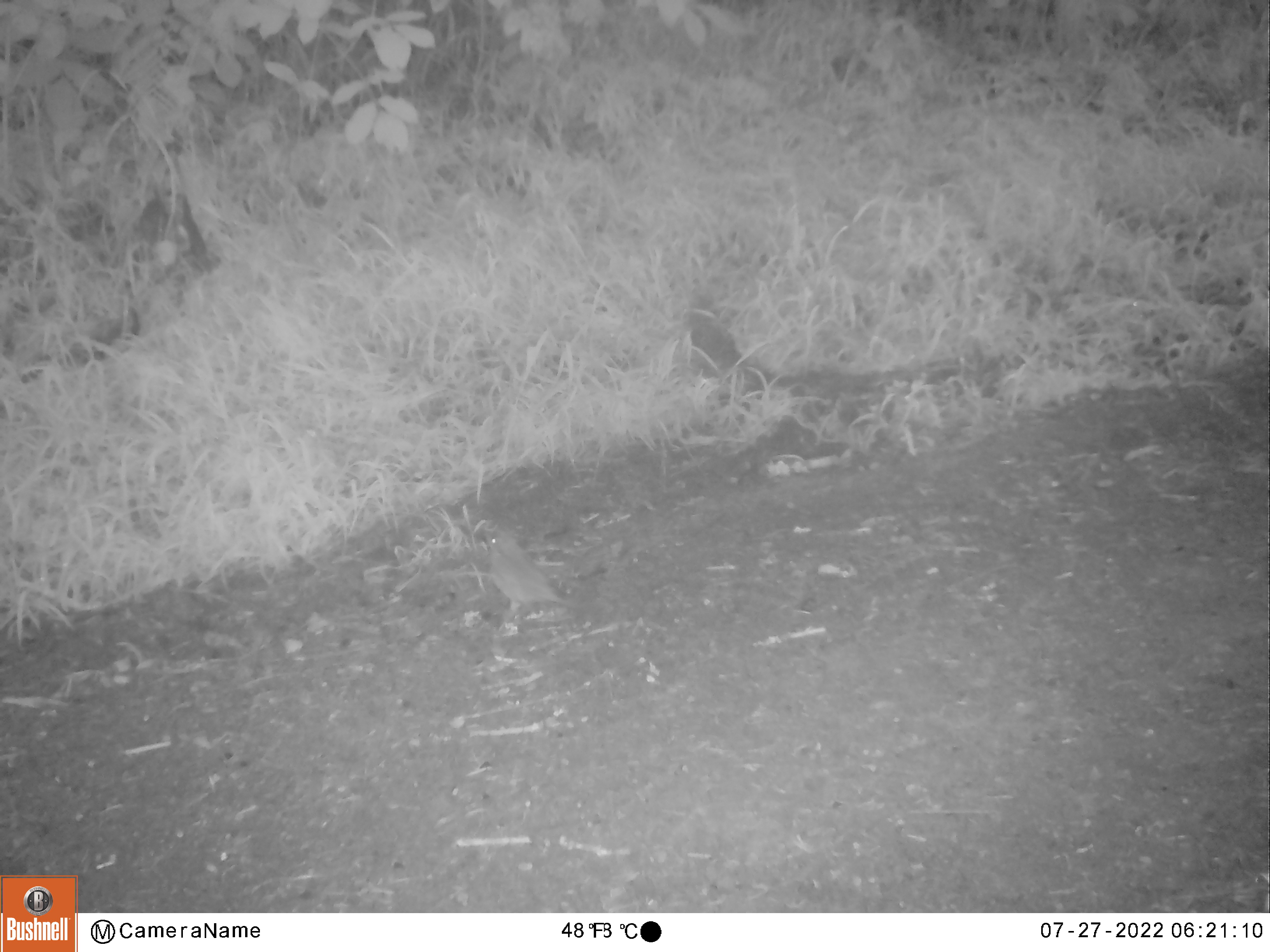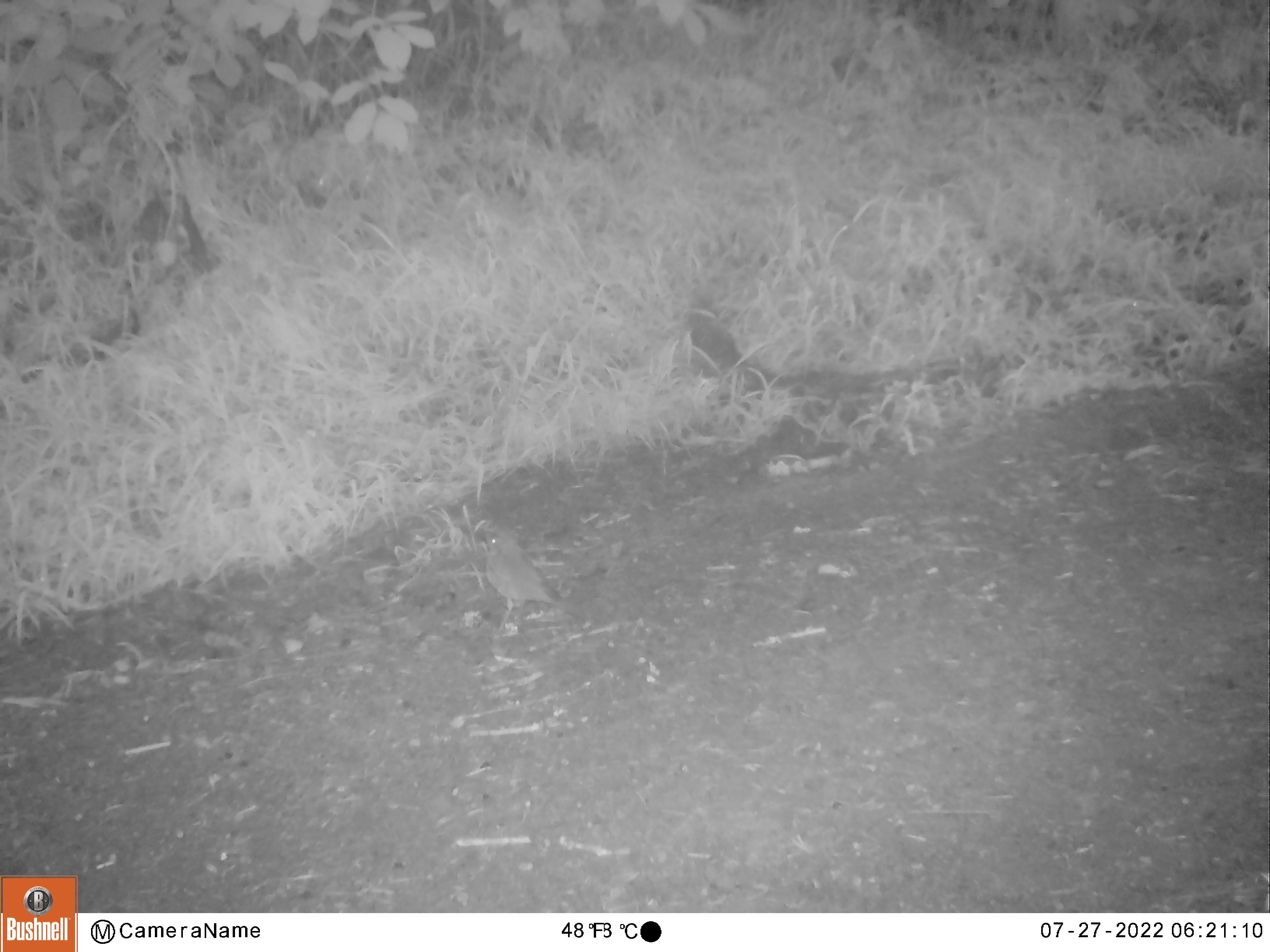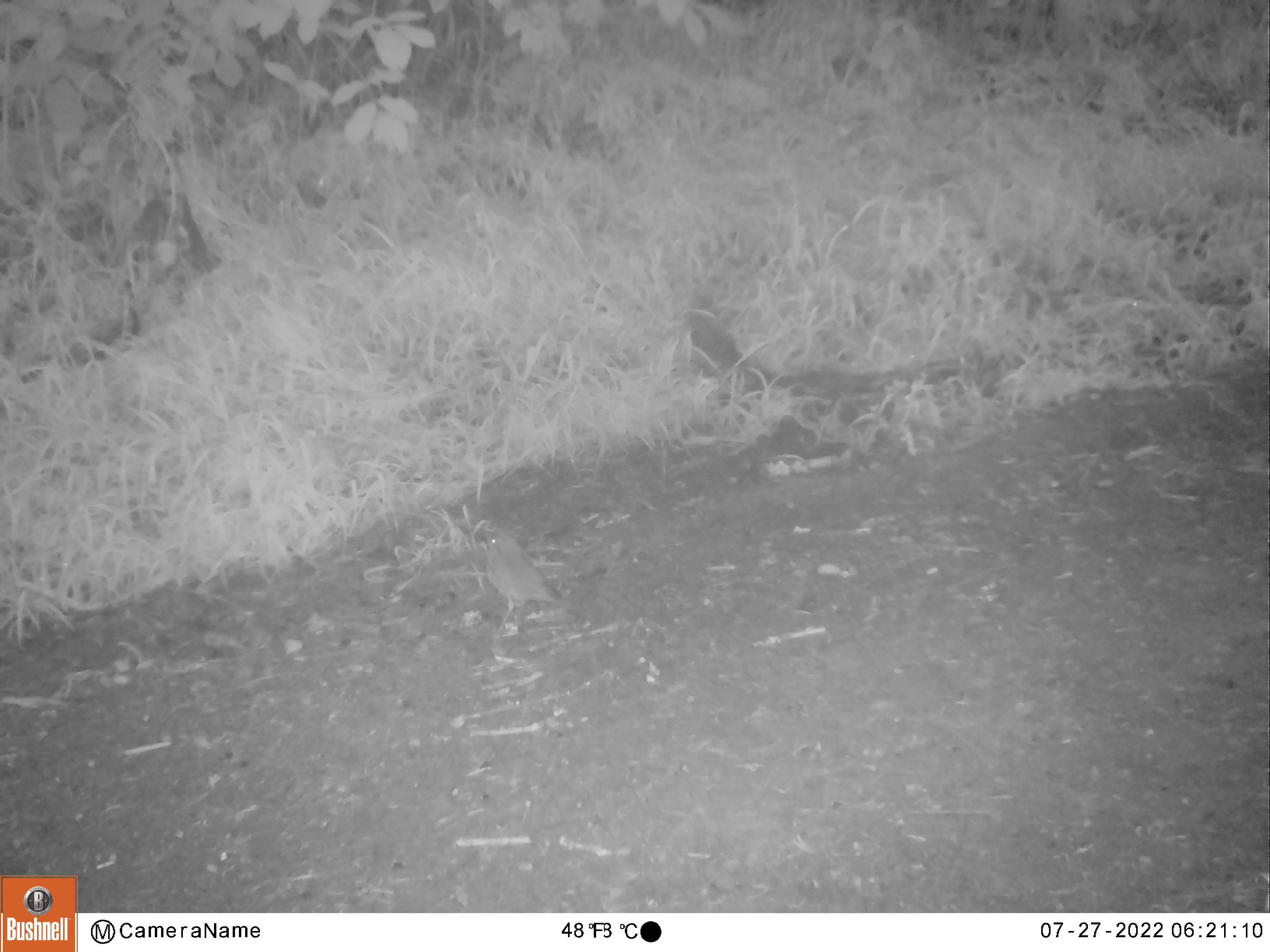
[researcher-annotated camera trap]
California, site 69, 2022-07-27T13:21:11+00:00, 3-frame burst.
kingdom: Animalia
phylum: Chordata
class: Aves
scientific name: Aves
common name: bird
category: unknown bird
Unknown bird (bird) (Aves).